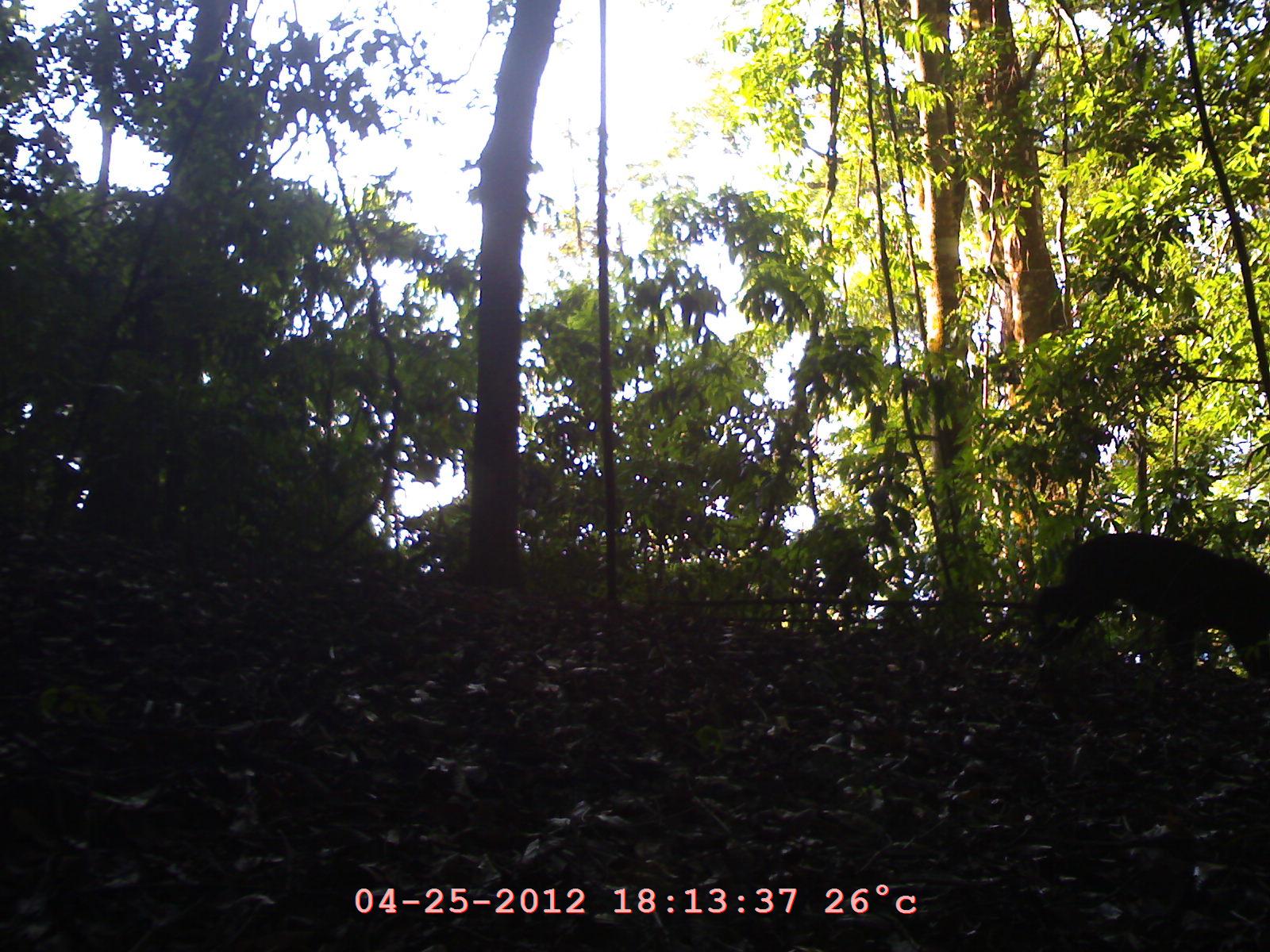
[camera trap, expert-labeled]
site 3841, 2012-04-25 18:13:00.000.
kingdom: Animalia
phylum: Chordata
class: Mammalia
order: Carnivora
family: Ursidae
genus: Helarctos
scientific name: Helarctos malayanus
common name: sun bear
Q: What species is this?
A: Helarctos malayanus (sun bear).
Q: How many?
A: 1.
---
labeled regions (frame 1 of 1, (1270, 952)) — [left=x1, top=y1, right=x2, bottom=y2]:
helarctos malayanus: [left=1022, top=529, right=1270, bottom=682]